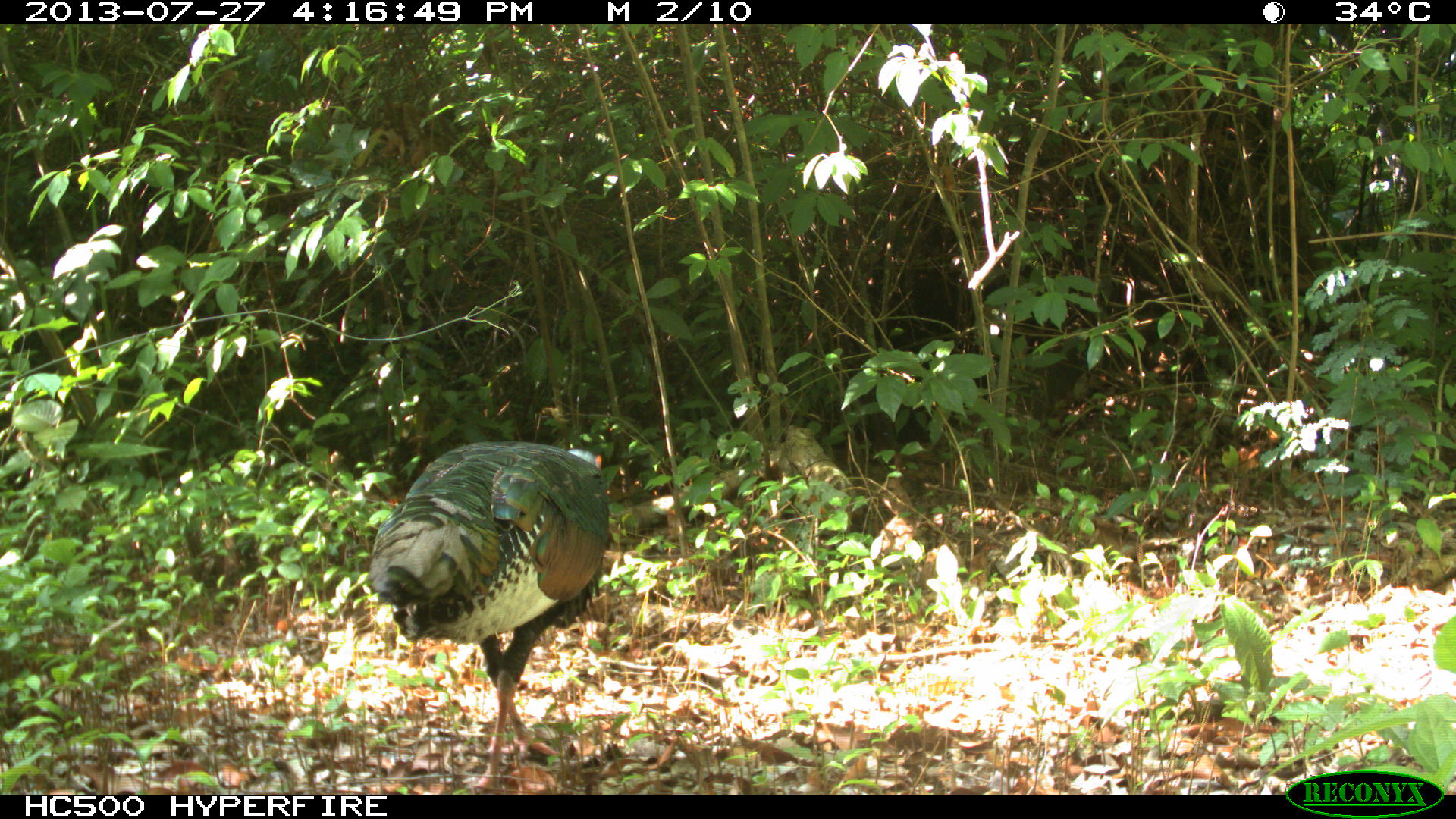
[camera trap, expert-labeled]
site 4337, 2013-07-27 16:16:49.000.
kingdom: Animalia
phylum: Chordata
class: Aves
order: Galliformes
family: Phasianidae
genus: Meleagris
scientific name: Meleagris ocellata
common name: ocellated turkey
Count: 1.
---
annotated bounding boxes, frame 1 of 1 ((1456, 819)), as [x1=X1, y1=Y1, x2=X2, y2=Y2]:
meleagris ocellata: [x1=367, y1=439, x2=611, y2=788]